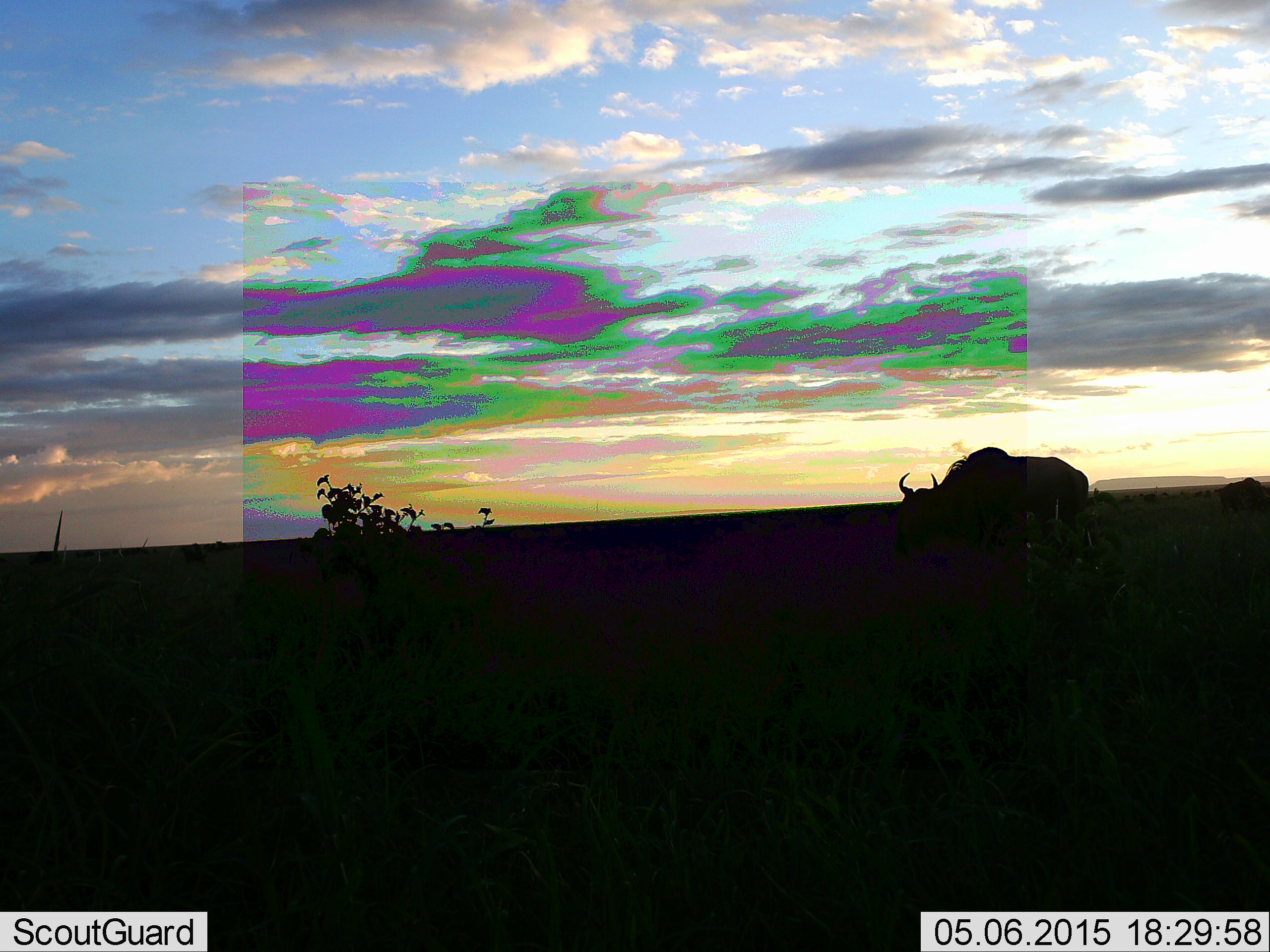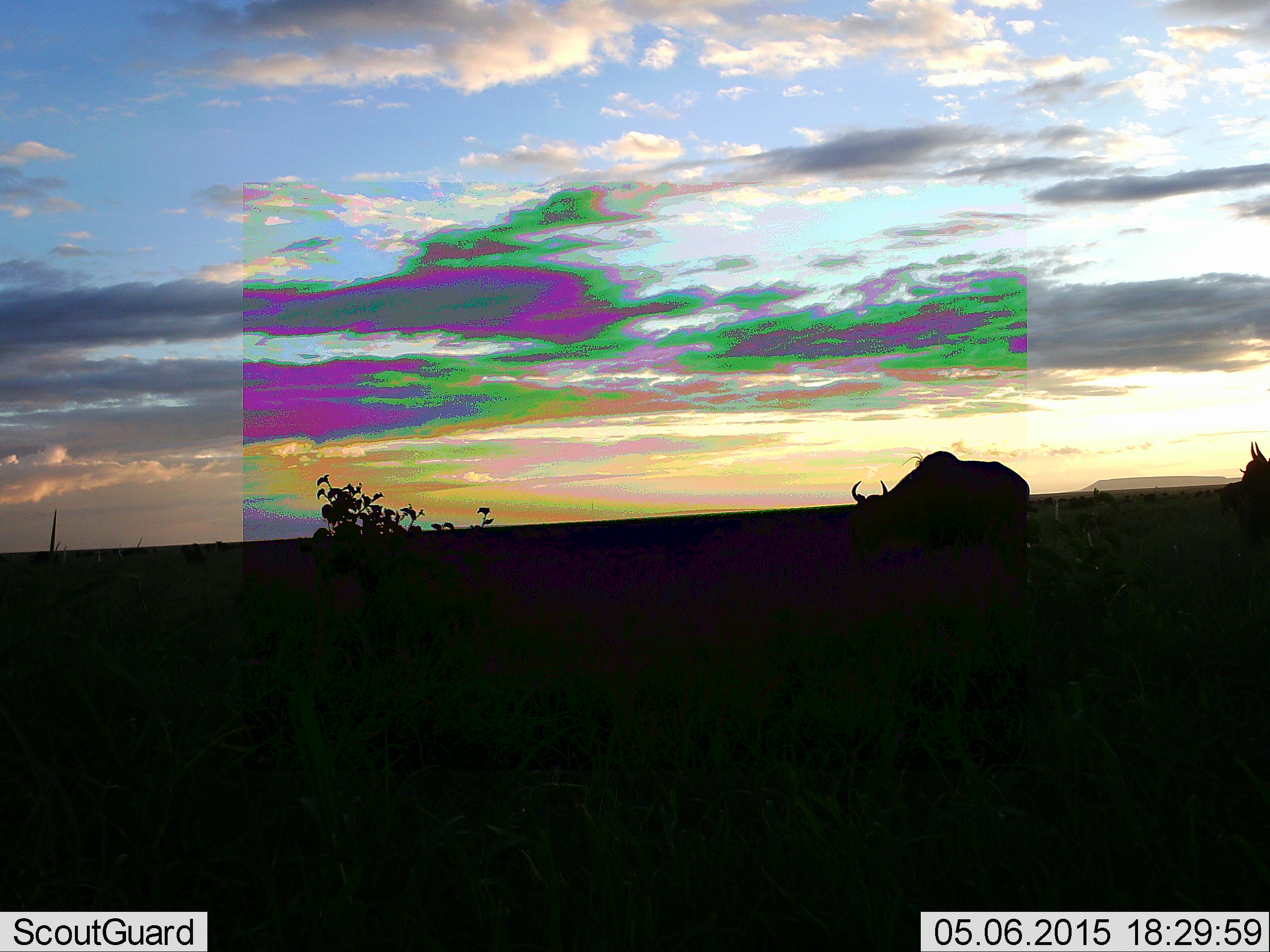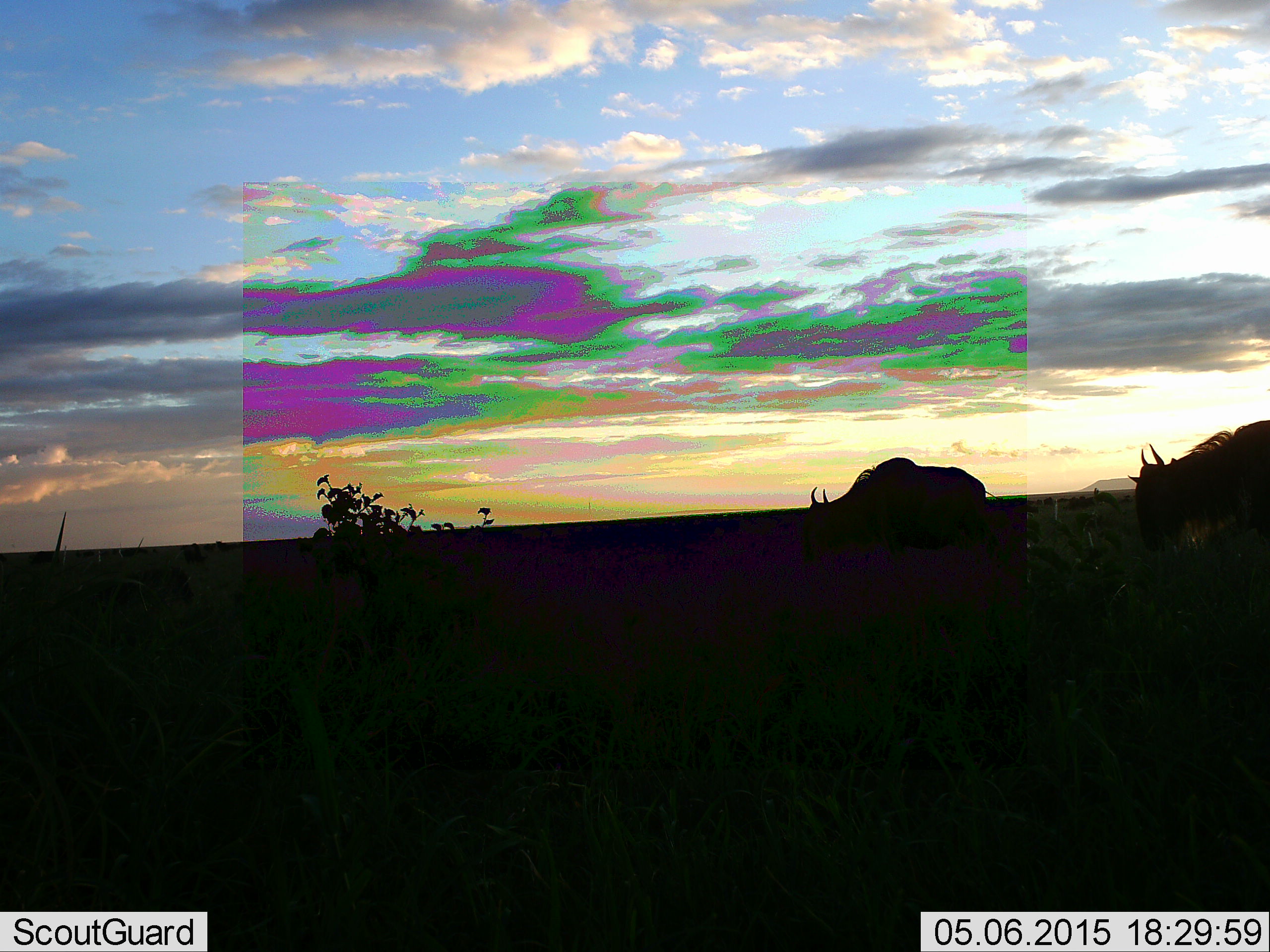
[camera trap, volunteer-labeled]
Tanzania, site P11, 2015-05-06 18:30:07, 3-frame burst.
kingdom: Animalia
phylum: Chordata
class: Mammalia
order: Artiodactyla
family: Bovidae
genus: Connochaetes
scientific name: Connochaetes taurinus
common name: blue wildebeest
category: wildebeest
Wildebeest (blue wildebeest) (Connochaetes taurinus), count 2. Behavior (volunteer vote fractions): standing 20%, resting 0%, moving 80%, interacting 0%. Young present (vote fraction): 0%. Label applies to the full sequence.